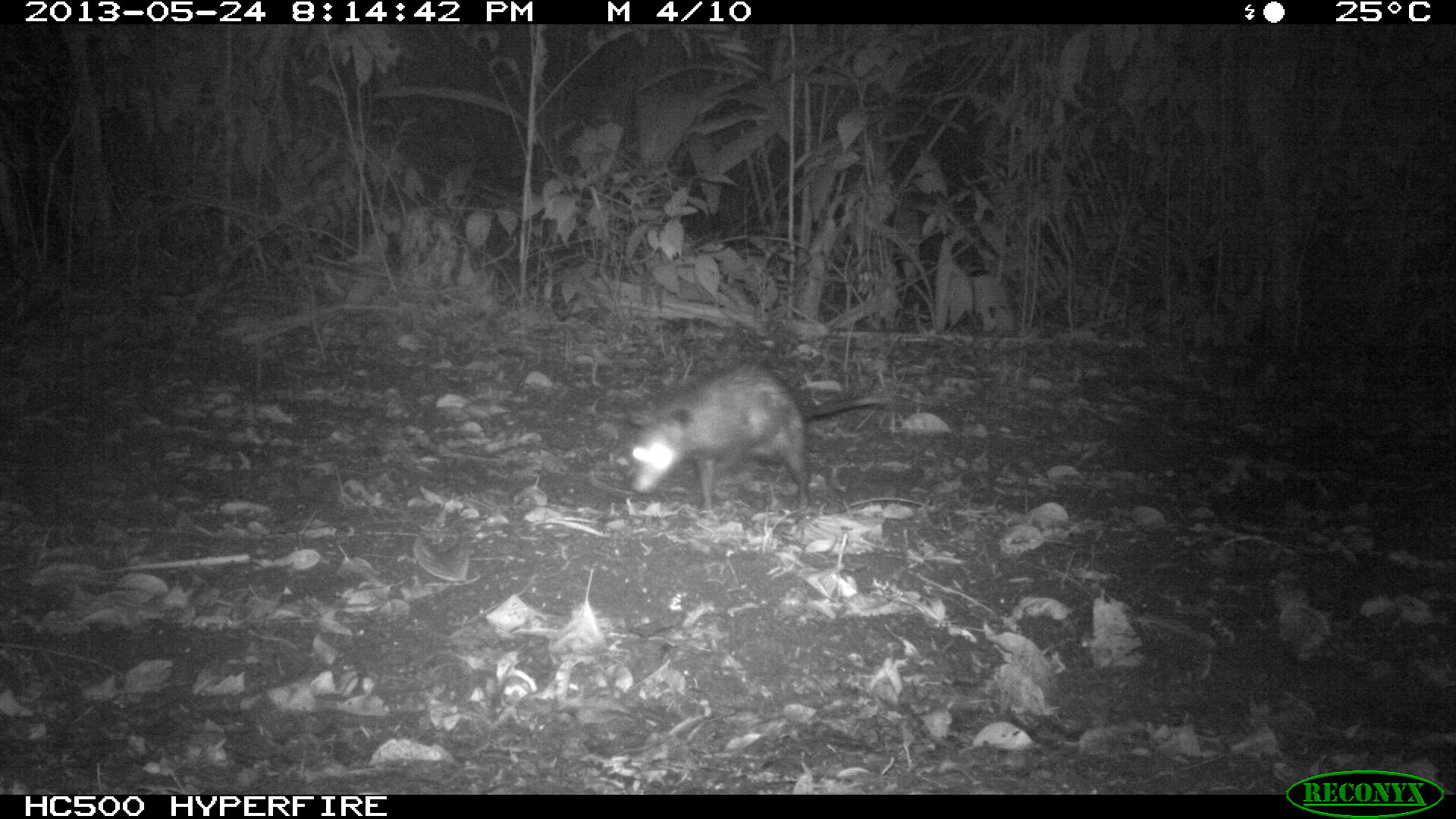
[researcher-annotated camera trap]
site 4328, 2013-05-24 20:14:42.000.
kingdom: Animalia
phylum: Chordata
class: Mammalia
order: Didelphimorphia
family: Didelphidae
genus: Didelphis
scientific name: Didelphis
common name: american opossums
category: didelphis sp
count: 1